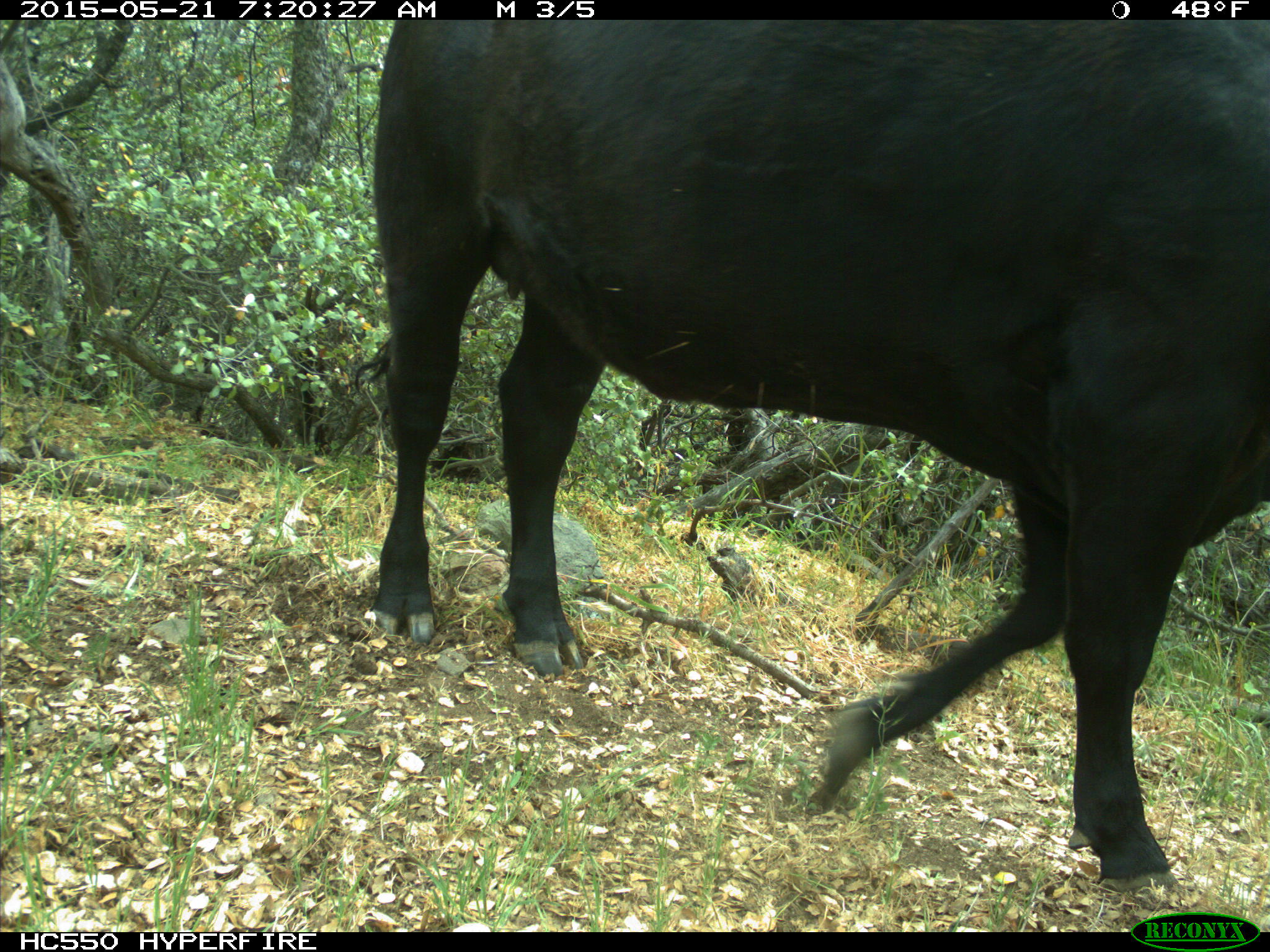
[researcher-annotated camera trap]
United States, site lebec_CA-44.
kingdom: Animalia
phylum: Chordata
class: Mammalia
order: Artiodactyla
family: Bovidae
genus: Bos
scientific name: Bos taurus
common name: domestic cow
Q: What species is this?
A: Bos taurus (domestic cow).